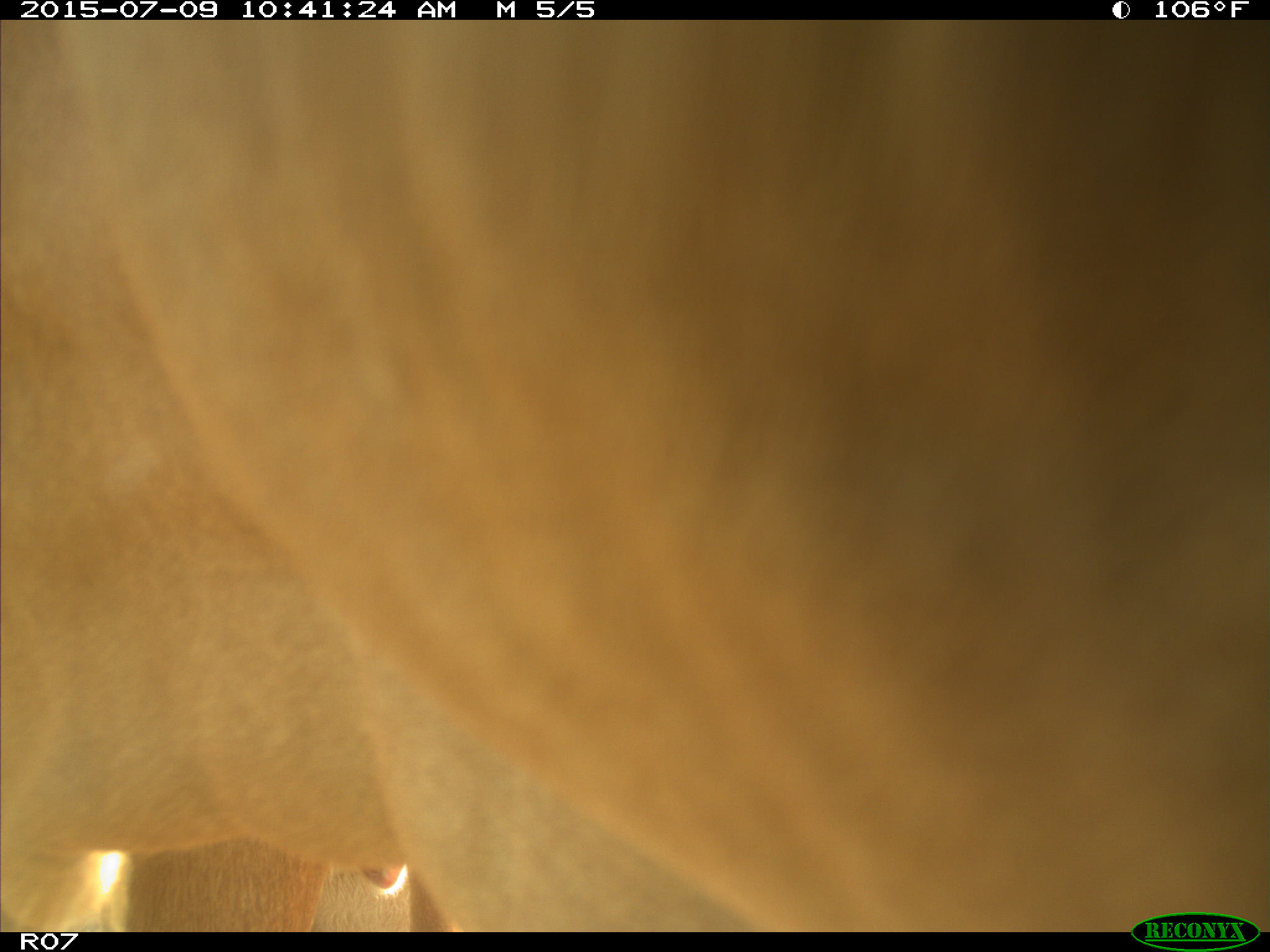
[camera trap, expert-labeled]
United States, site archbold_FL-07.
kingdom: Animalia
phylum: Chordata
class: Mammalia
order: Artiodactyla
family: Bovidae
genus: Bos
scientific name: Bos taurus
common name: domestic cow